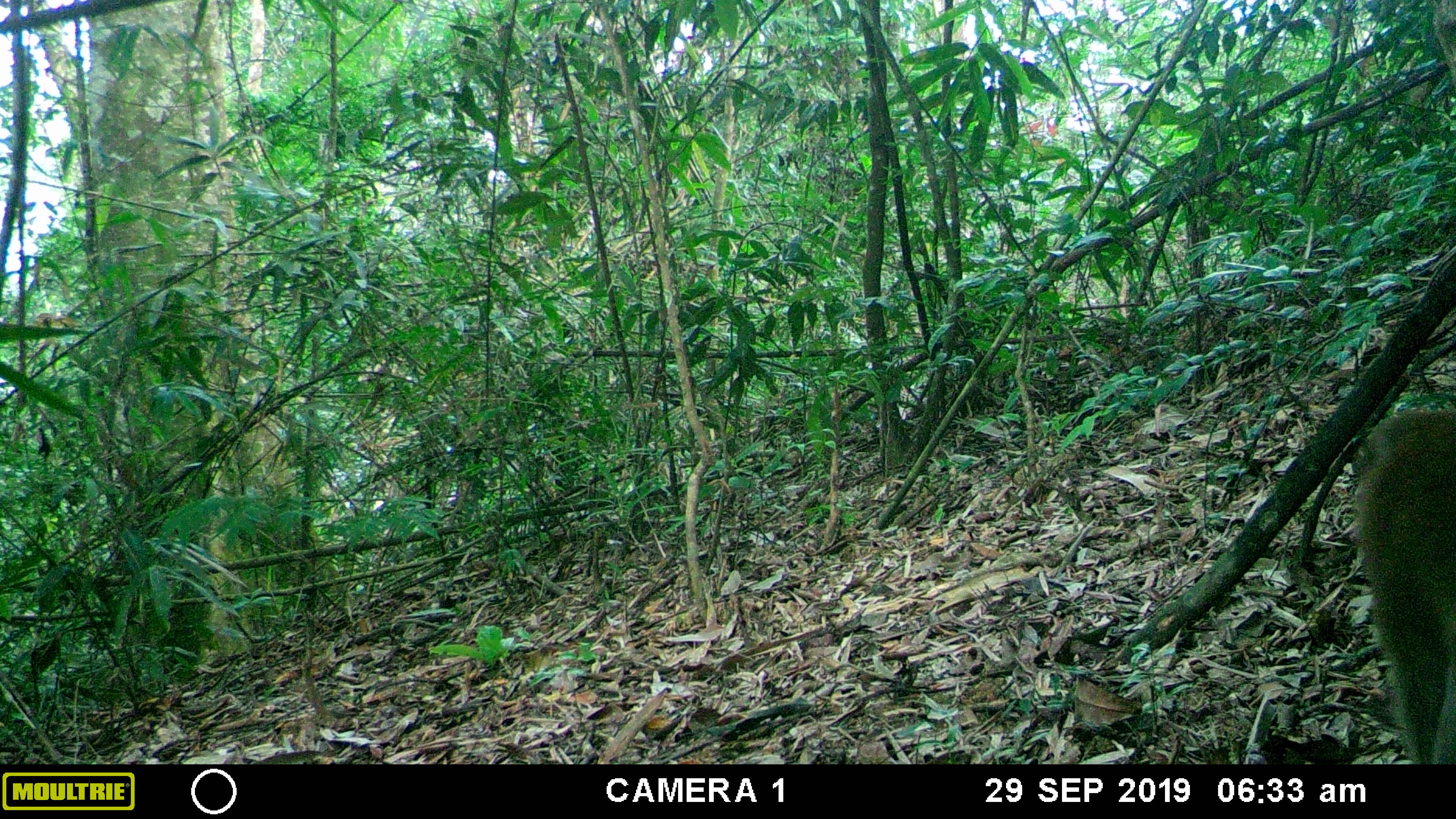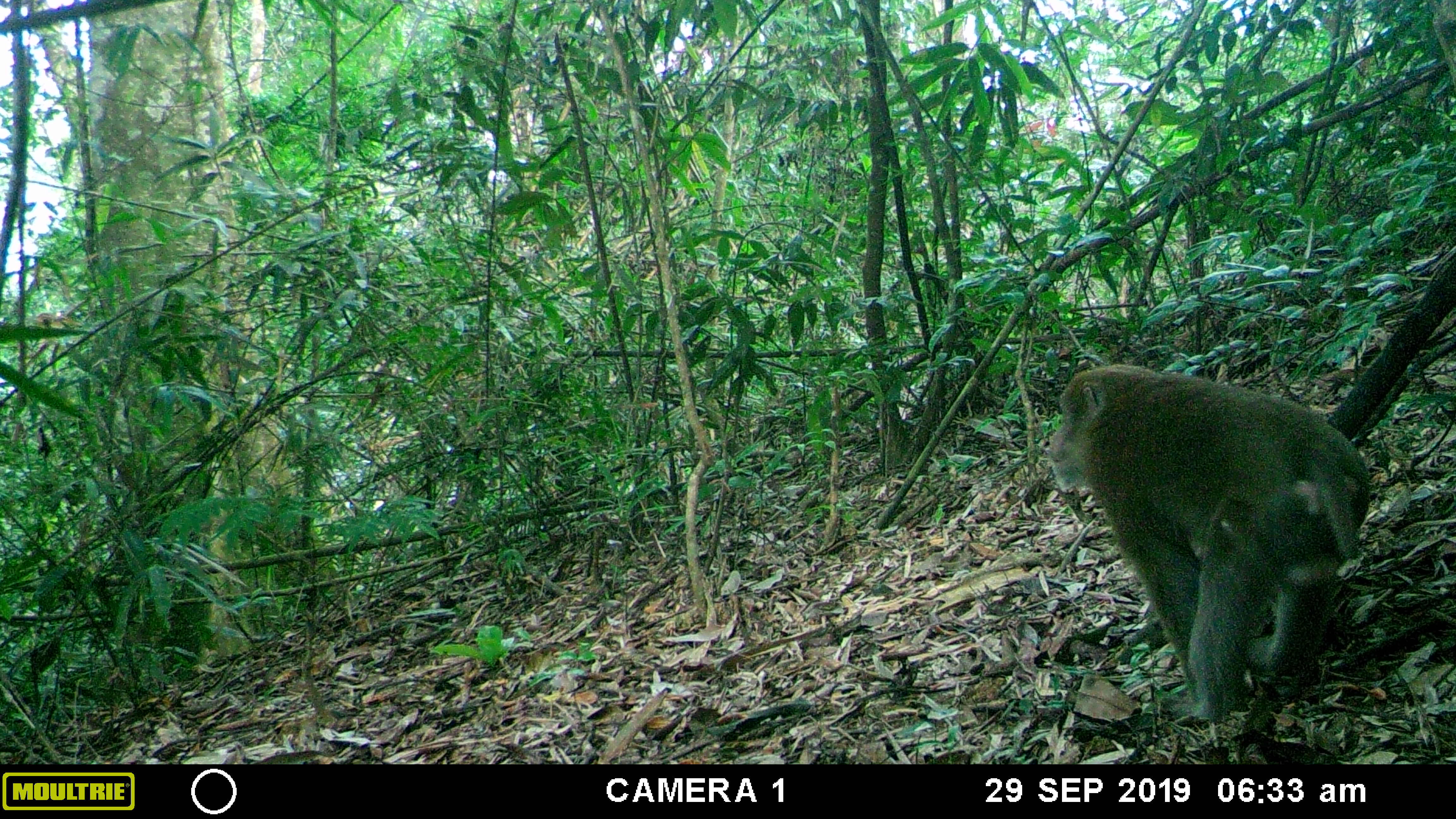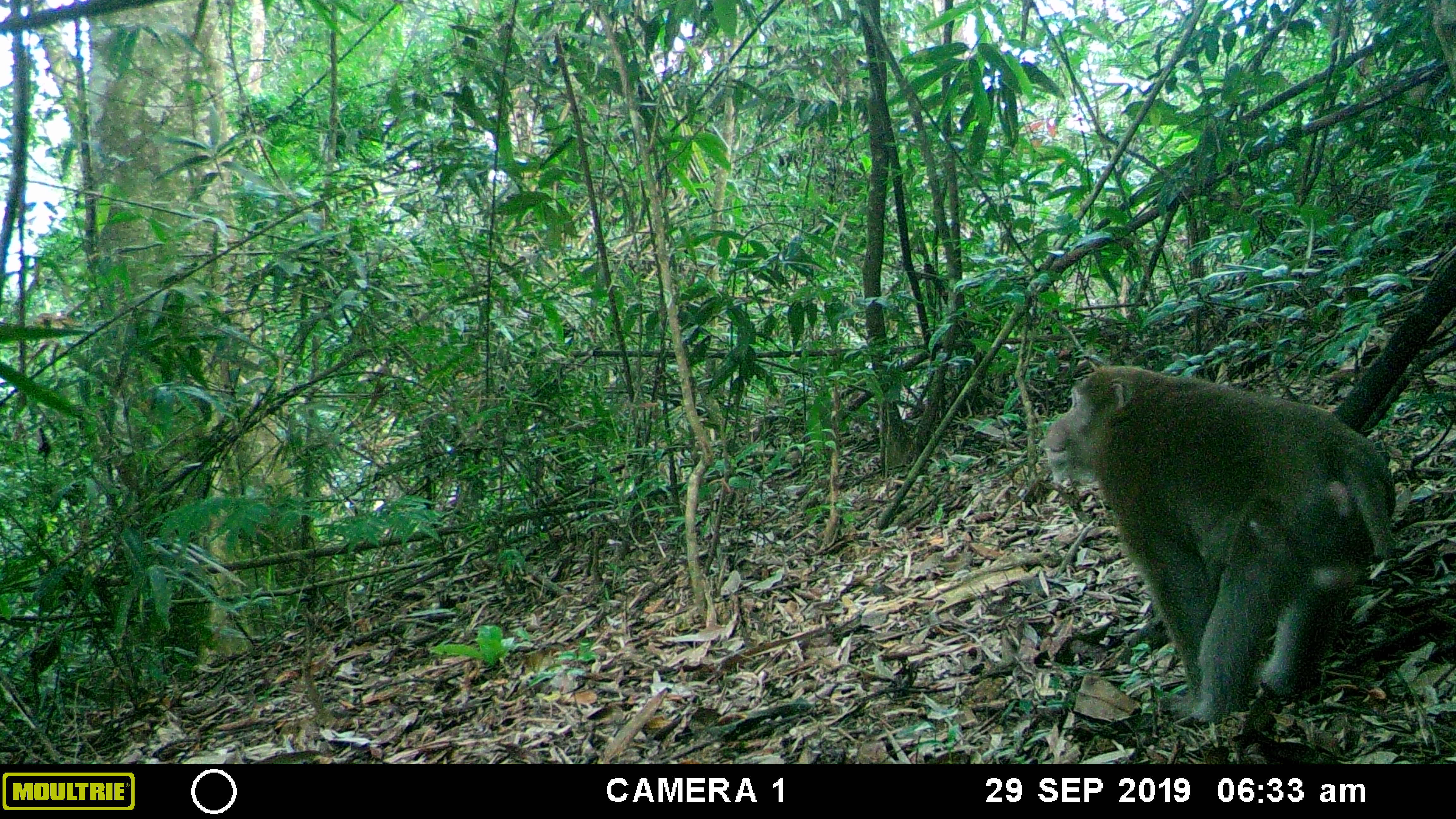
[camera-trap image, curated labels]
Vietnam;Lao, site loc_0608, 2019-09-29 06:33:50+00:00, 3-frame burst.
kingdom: Animalia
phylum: Chordata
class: Mammalia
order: Primates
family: Cercopithecidae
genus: Macaca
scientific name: Macaca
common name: macaques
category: assam or rhesus macaque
Assam or rhesus macaque (macaques) (Macaca). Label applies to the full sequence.